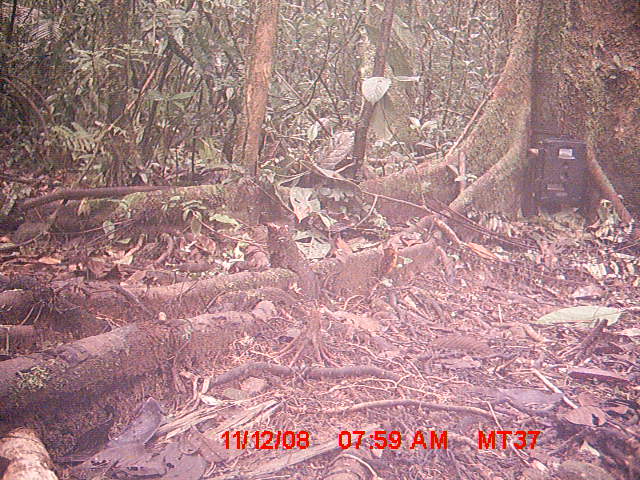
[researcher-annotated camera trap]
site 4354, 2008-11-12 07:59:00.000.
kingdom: Animalia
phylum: Chordata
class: Aves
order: Cuculiformes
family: Cuculidae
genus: Coua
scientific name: Coua serriana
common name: red-breasted coua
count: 2